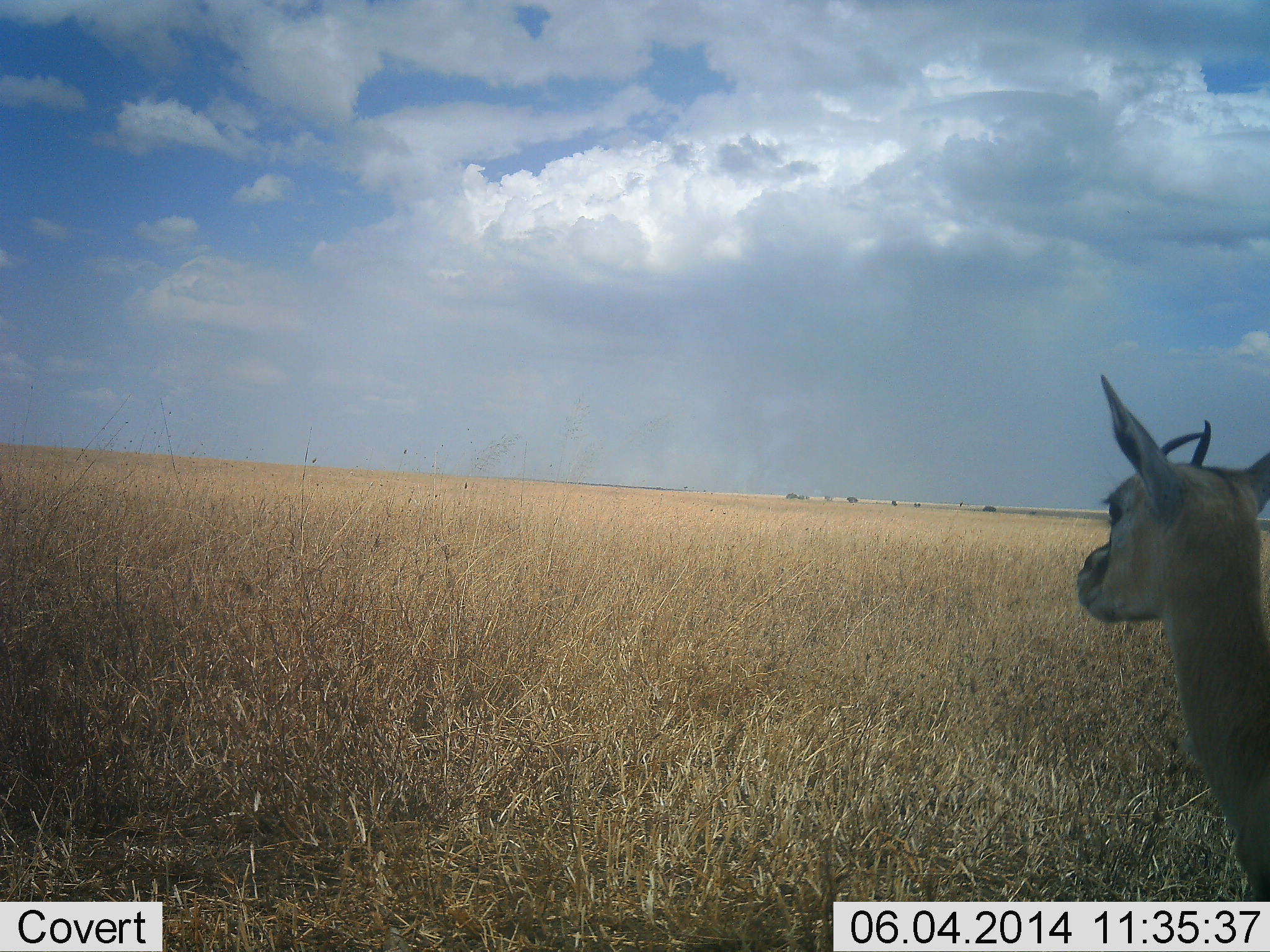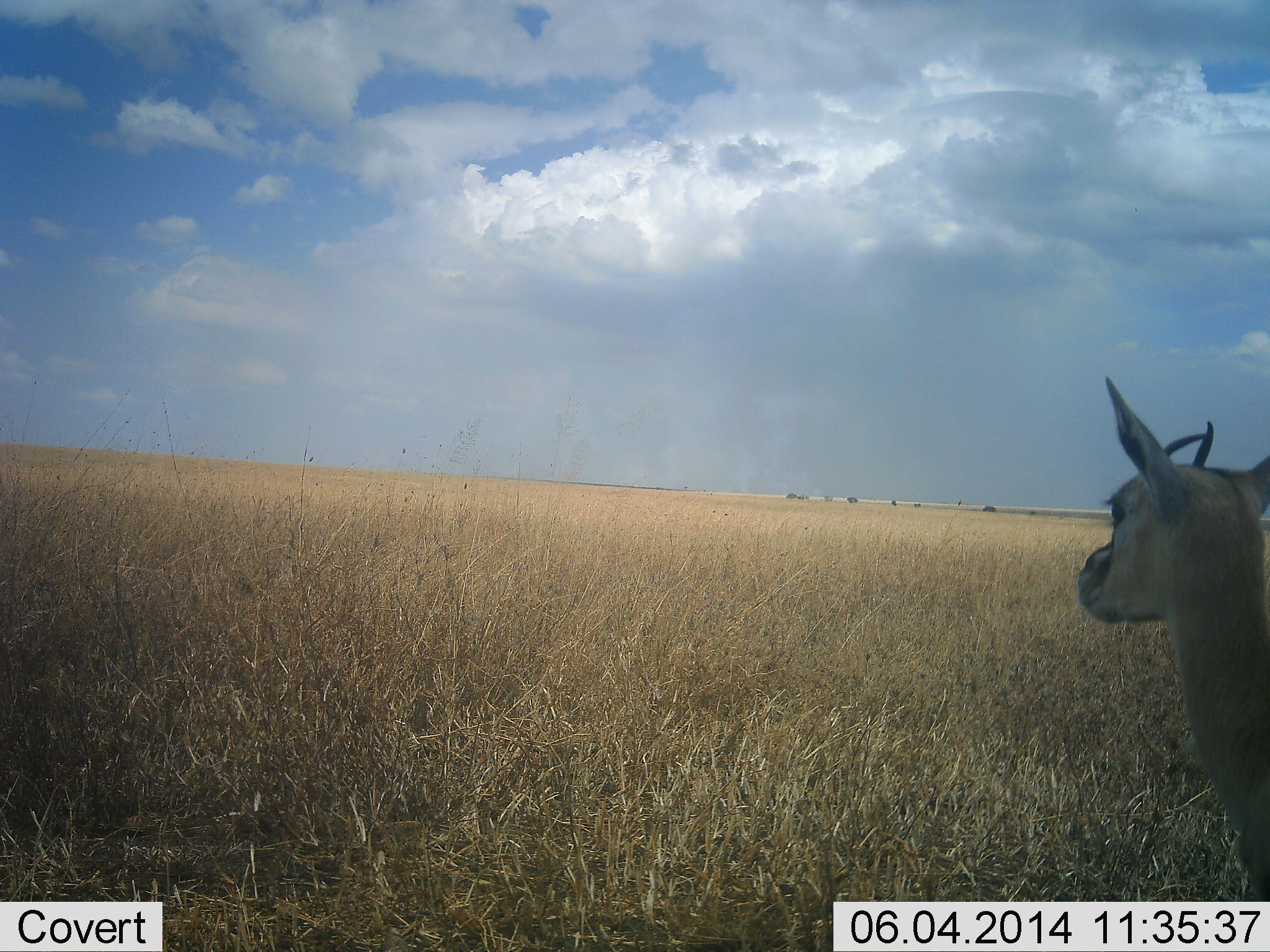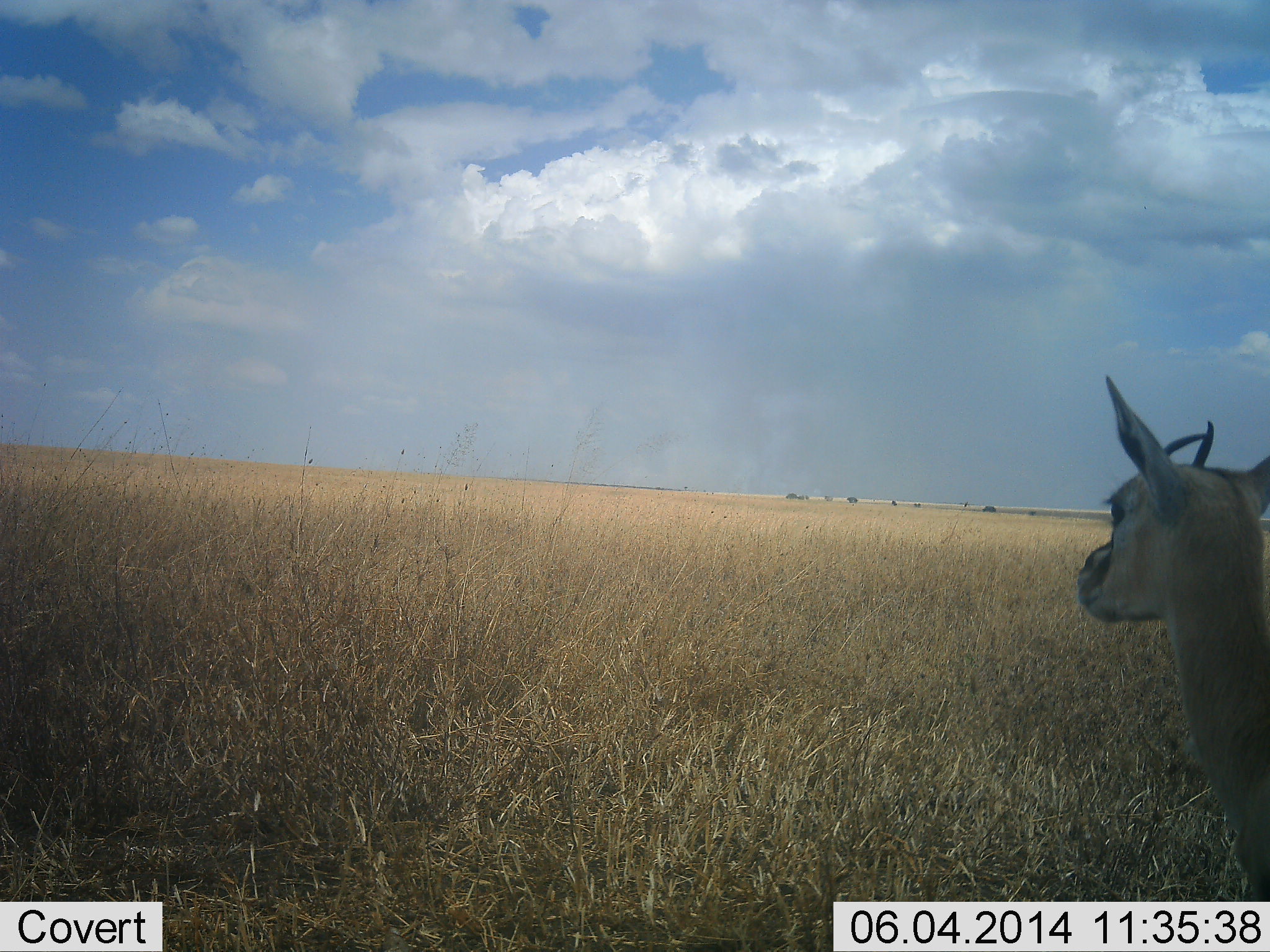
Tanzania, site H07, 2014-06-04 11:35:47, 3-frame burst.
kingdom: Animalia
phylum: Chordata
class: Mammalia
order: Artiodactyla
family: Bovidae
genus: Eudorcas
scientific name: Eudorcas thomsonii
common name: thomson's gazelle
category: gazellethomsons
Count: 1.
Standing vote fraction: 100%.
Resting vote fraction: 0%.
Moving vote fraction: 0%.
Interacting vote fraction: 0%.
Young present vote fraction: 0%.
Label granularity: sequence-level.